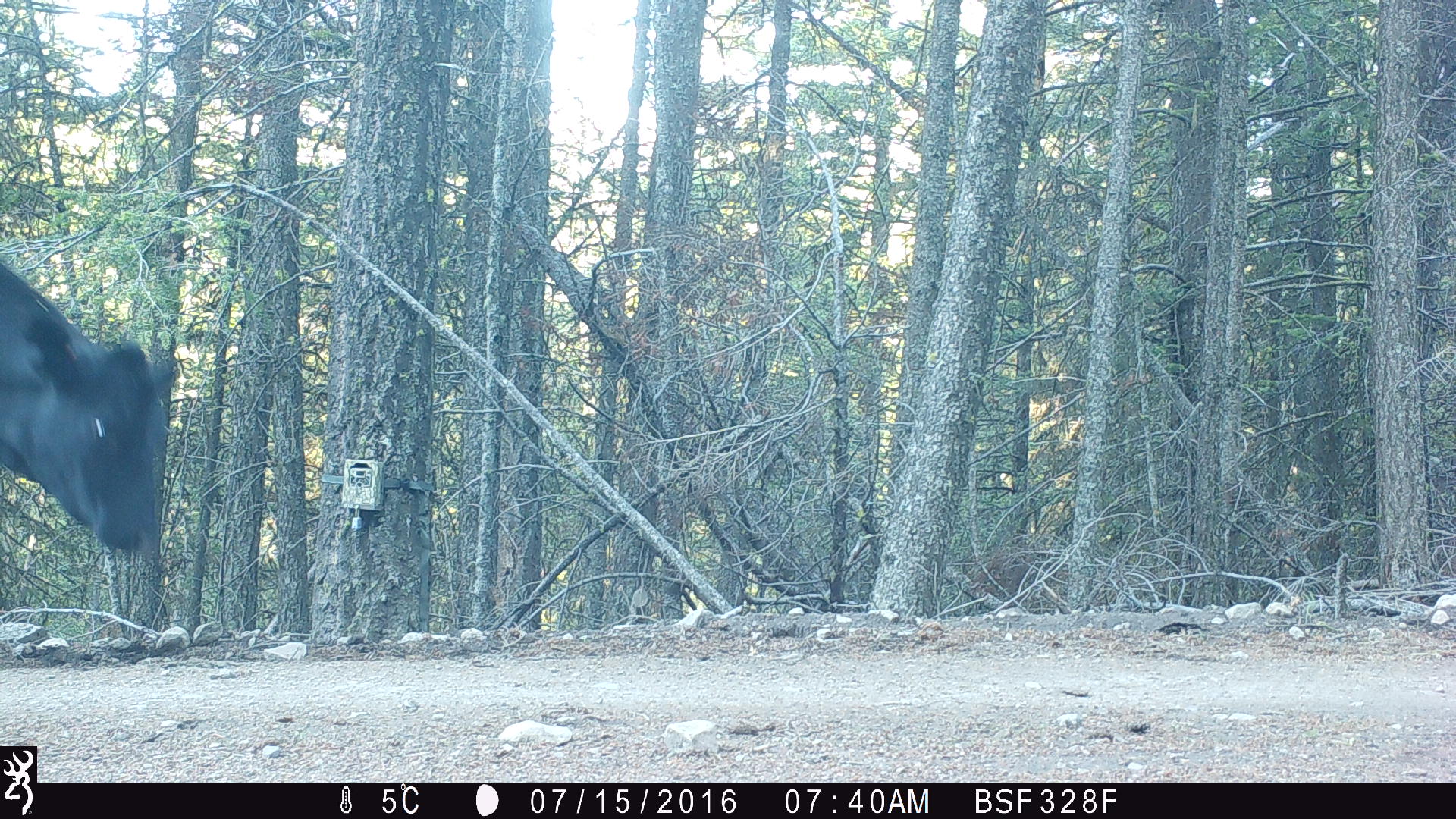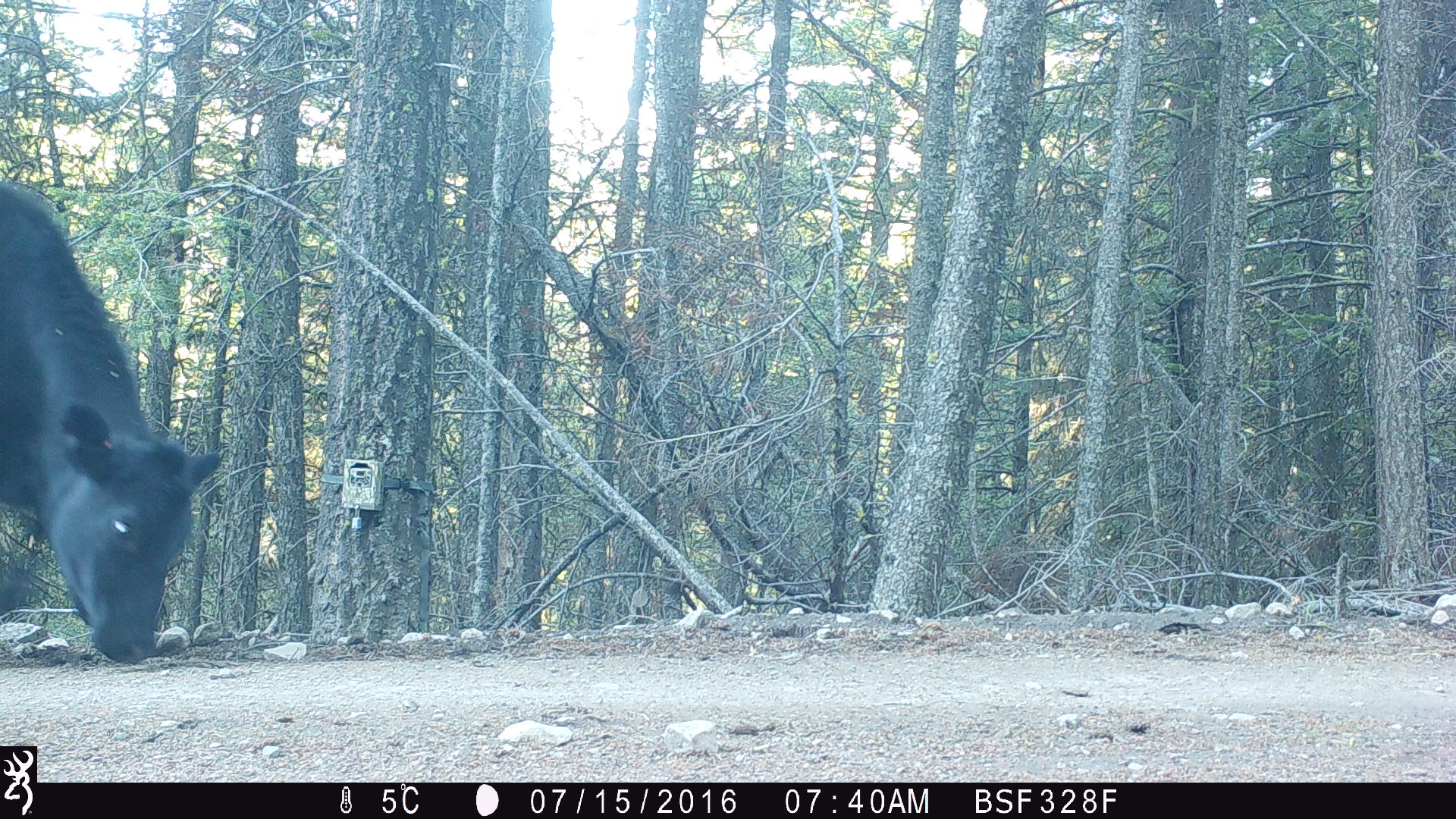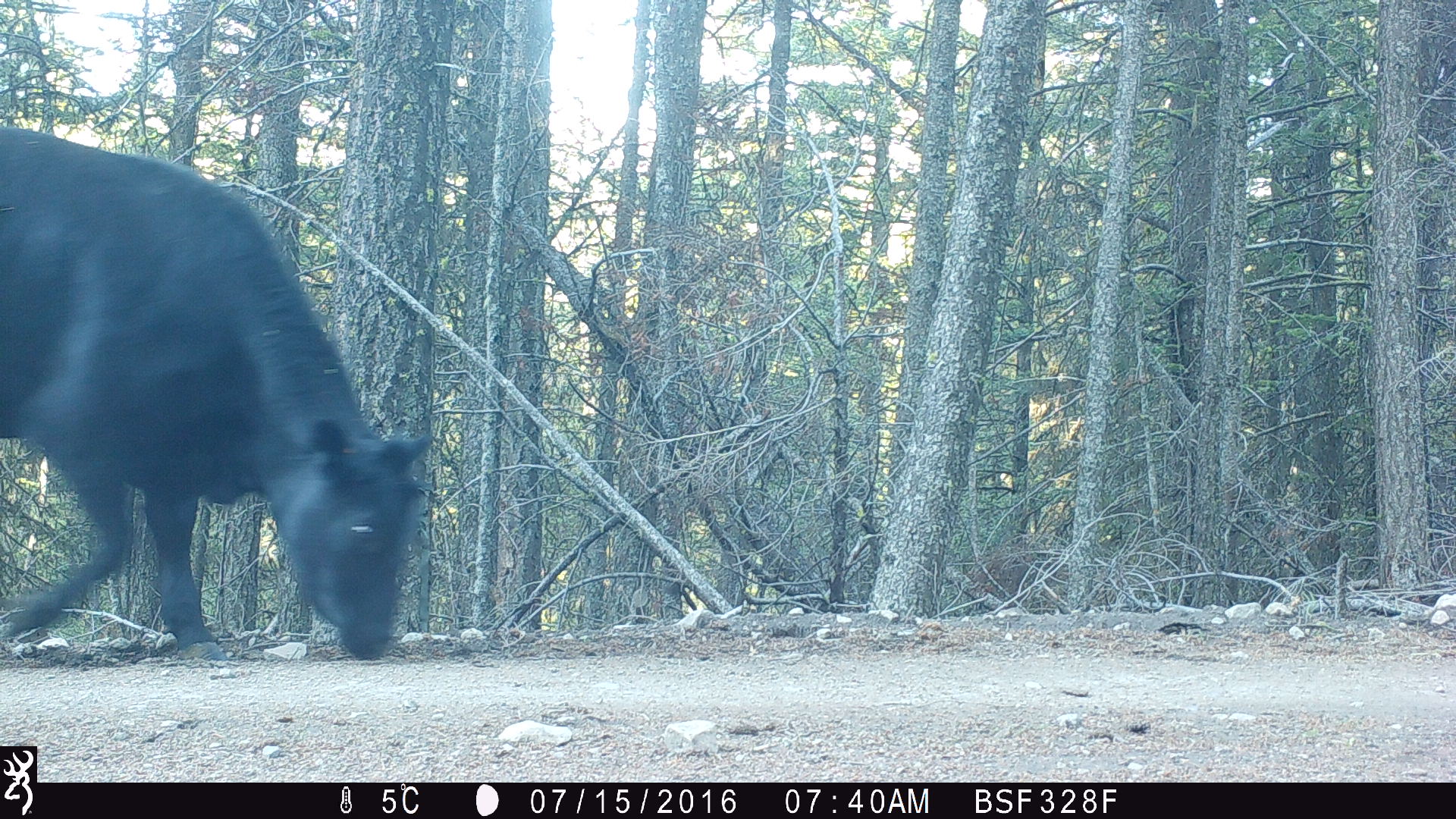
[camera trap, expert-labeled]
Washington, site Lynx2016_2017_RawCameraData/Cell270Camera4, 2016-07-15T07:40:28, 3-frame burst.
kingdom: Animalia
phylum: Chordata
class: Mammalia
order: Artiodactyla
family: Bovidae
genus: Bos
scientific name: Bos taurus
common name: domestic cattle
Domestic cattle (Bos taurus). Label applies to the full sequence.